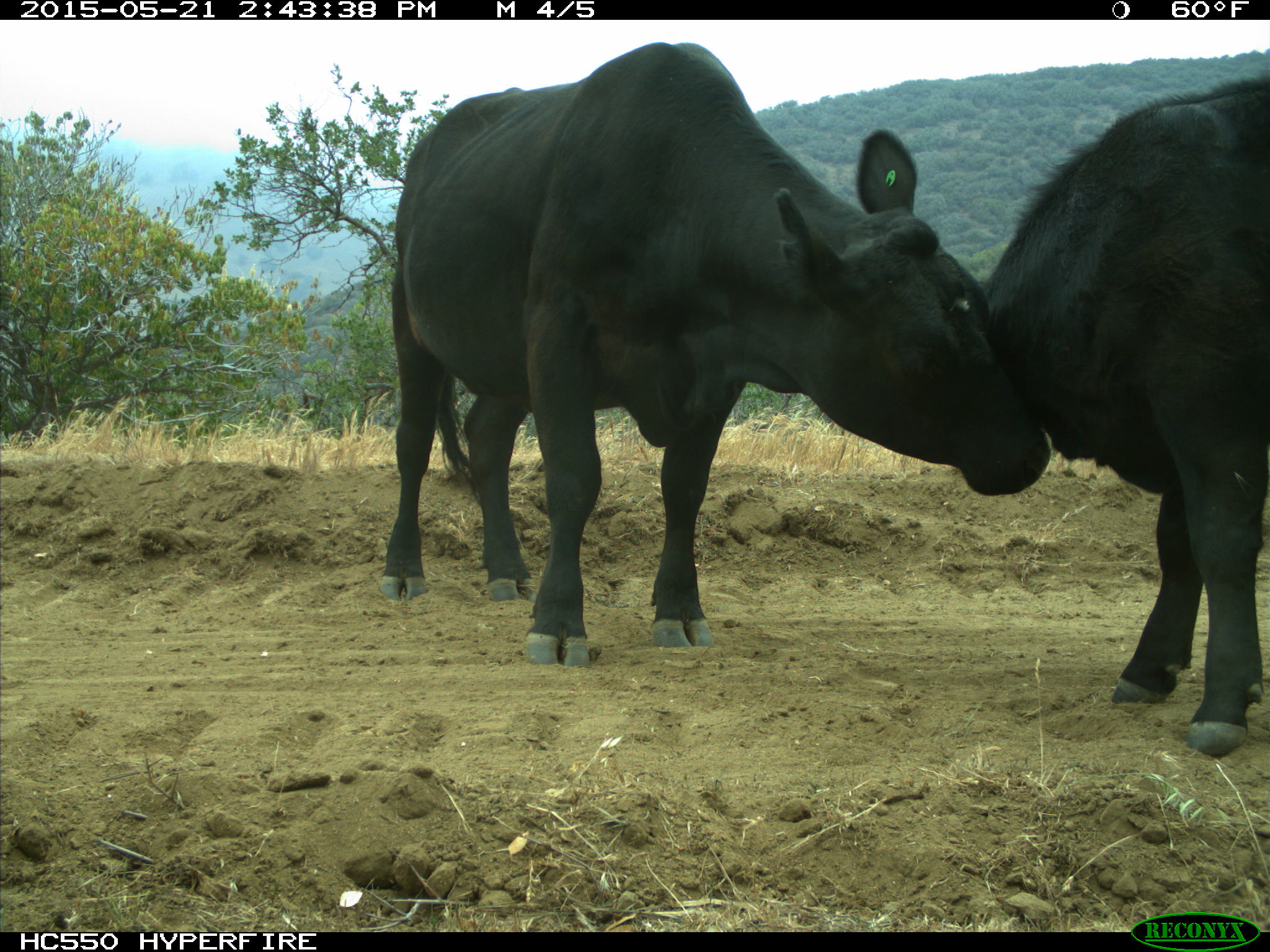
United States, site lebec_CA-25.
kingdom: Animalia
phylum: Chordata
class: Mammalia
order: Artiodactyla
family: Bovidae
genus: Bos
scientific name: Bos taurus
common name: domestic cow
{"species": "Bos taurus (domestic cow)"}